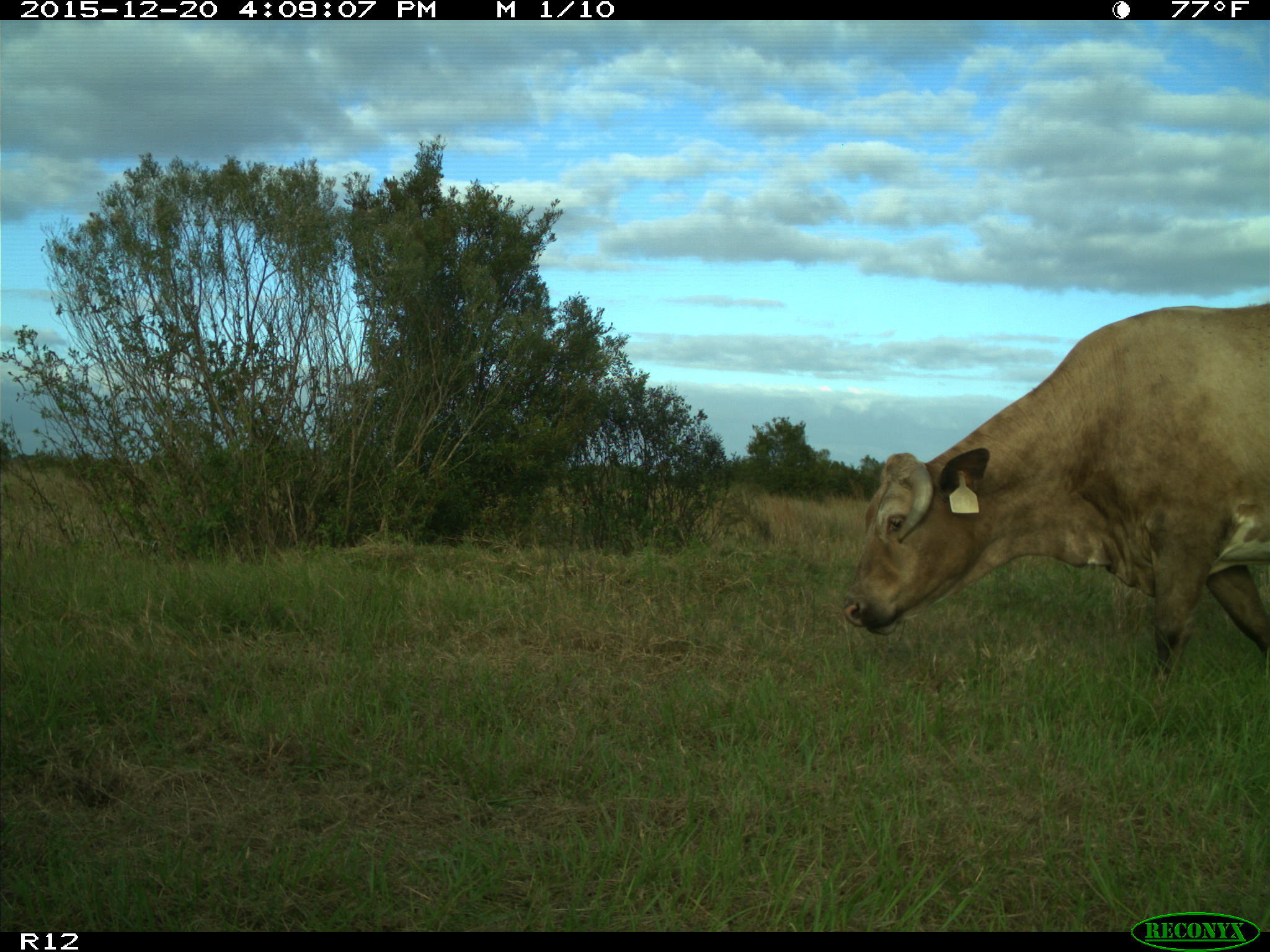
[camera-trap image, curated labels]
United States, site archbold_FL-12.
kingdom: Animalia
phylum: Chordata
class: Mammalia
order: Artiodactyla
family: Bovidae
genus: Bos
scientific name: Bos taurus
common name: domestic cow